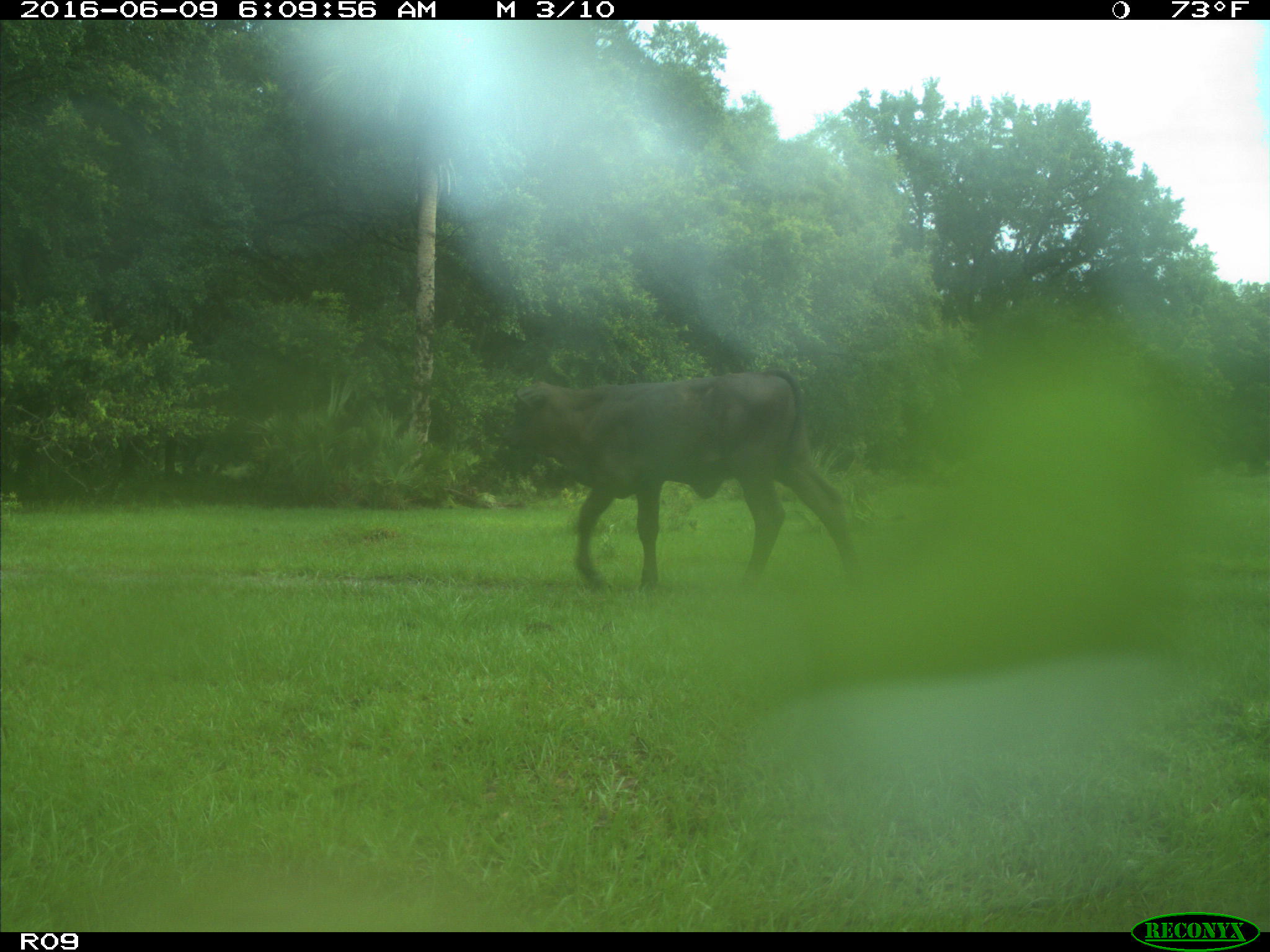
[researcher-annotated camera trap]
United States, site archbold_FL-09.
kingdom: Animalia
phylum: Chordata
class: Mammalia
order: Artiodactyla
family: Bovidae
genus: Bos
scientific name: Bos taurus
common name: domestic cow